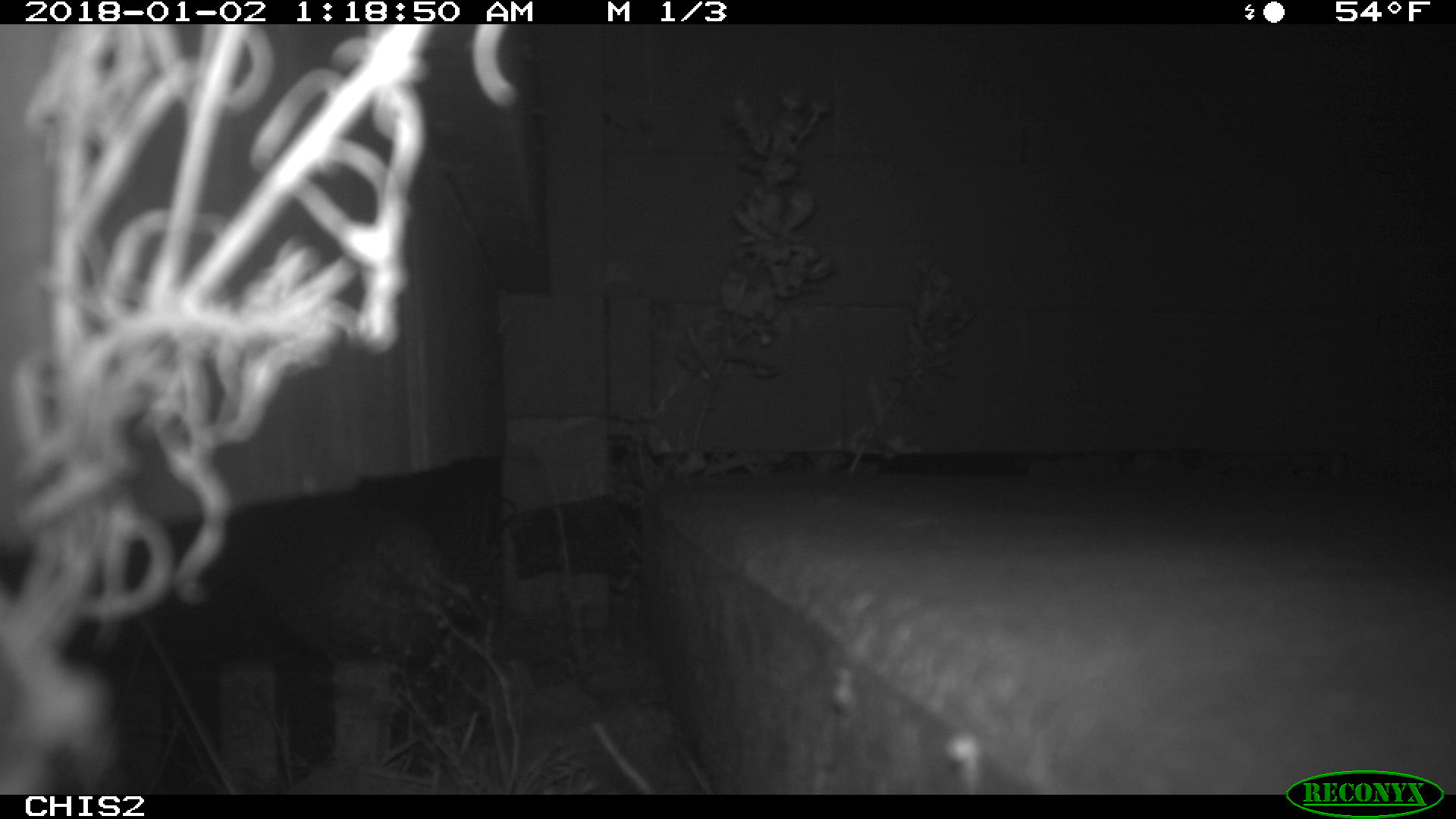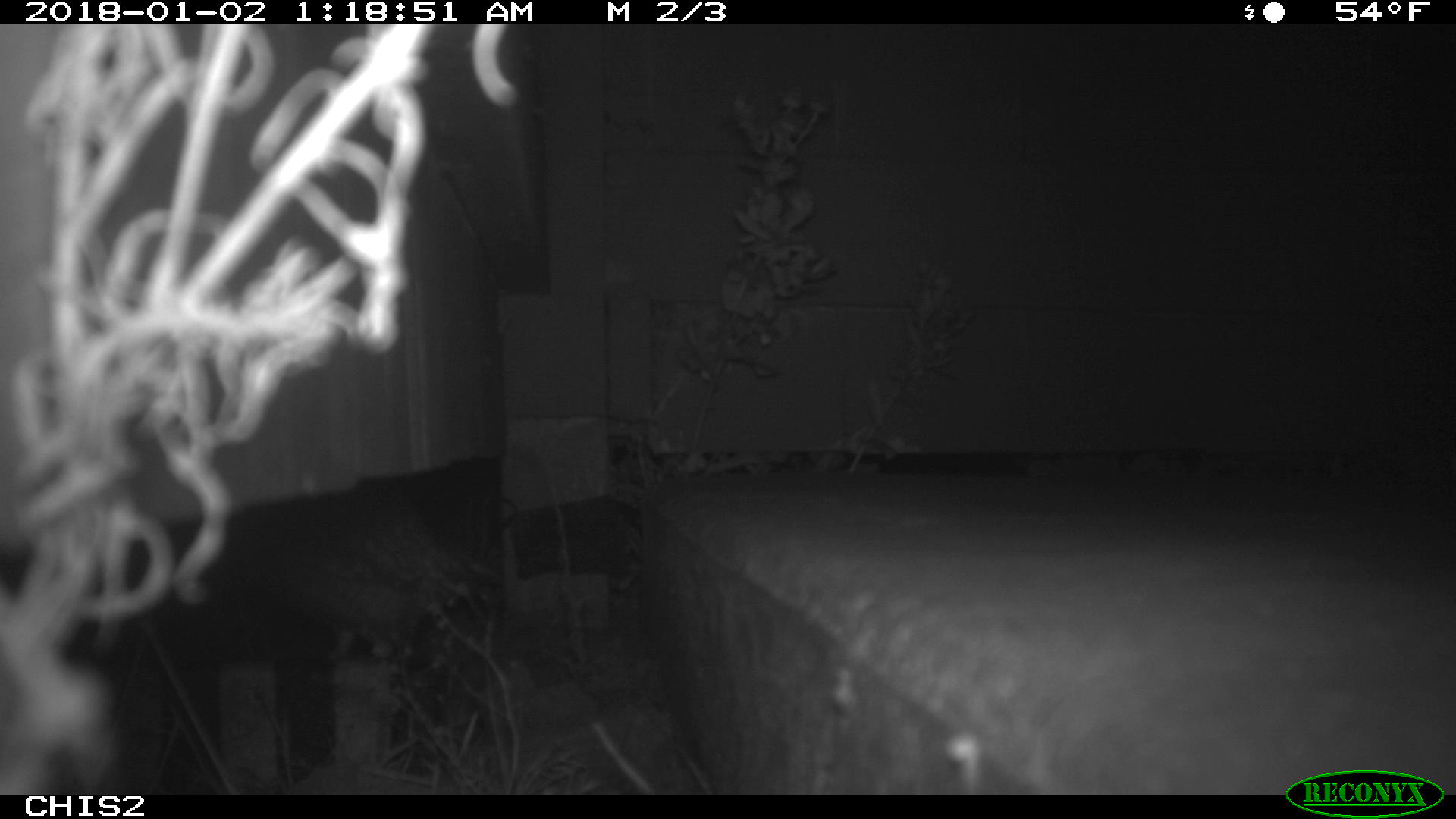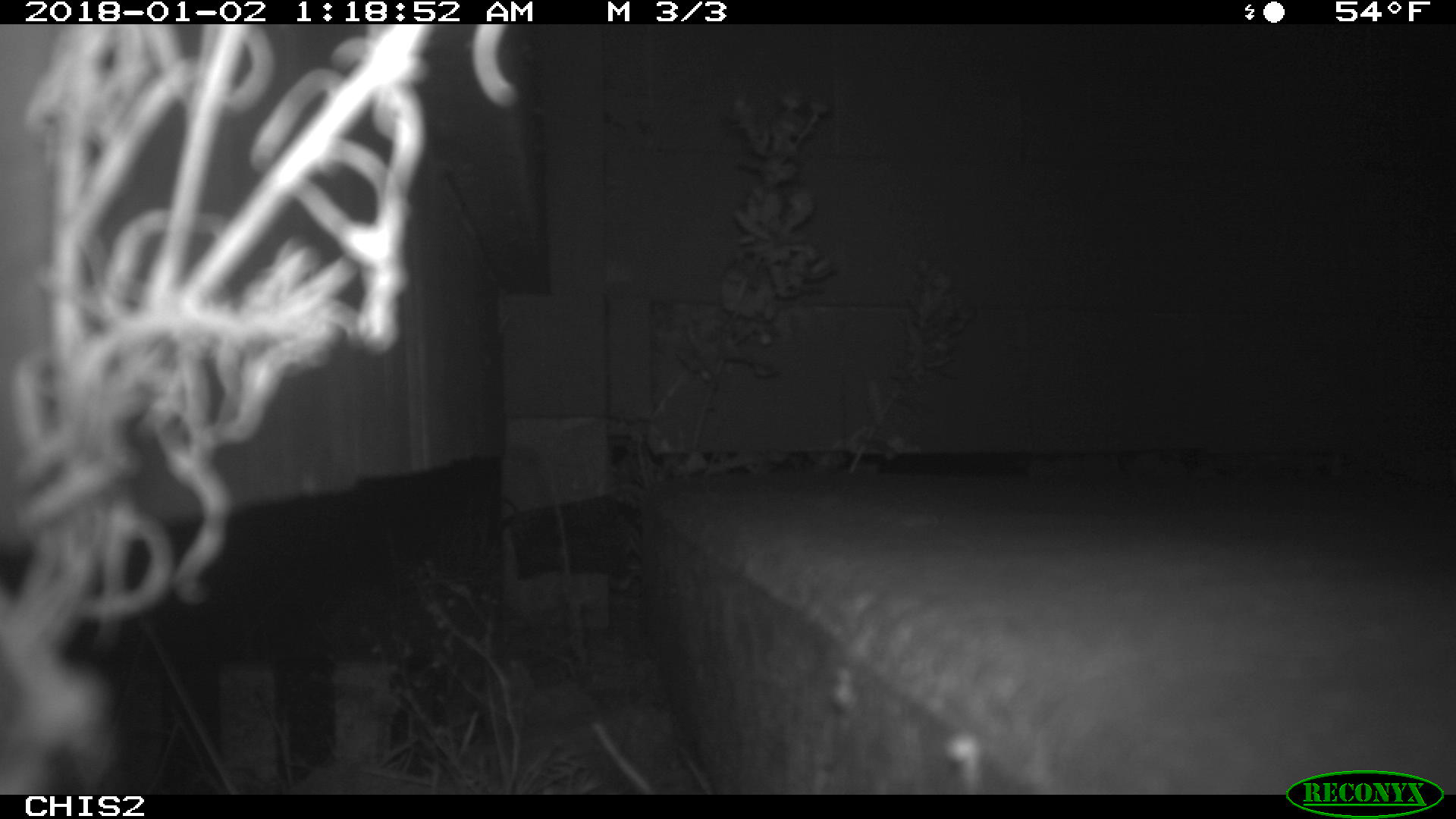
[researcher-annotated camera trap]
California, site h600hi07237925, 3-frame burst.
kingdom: Animalia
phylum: Chordata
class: Mammalia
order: Carnivora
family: Canidae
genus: Urocyon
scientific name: Urocyon littoralis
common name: island fox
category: fox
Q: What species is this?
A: Fox (island fox) (Urocyon littoralis).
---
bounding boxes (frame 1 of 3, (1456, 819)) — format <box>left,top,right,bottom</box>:
fox: <box>242,493,454,661</box>